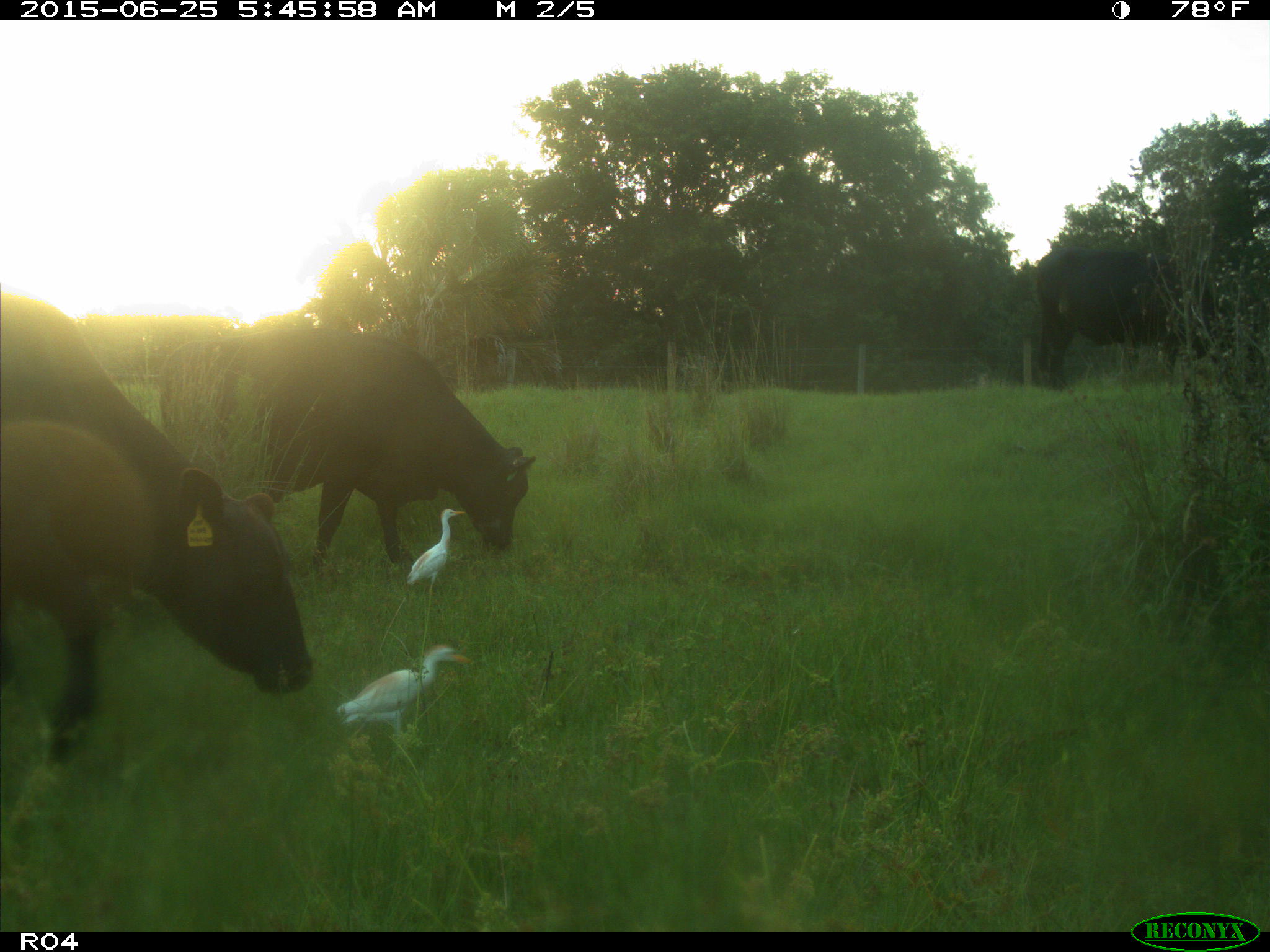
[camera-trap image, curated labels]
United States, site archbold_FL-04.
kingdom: Animalia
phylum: Chordata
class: Mammalia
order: Artiodactyla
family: Bovidae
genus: Bos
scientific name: Bos taurus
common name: domestic cow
Bos taurus (domestic cow).